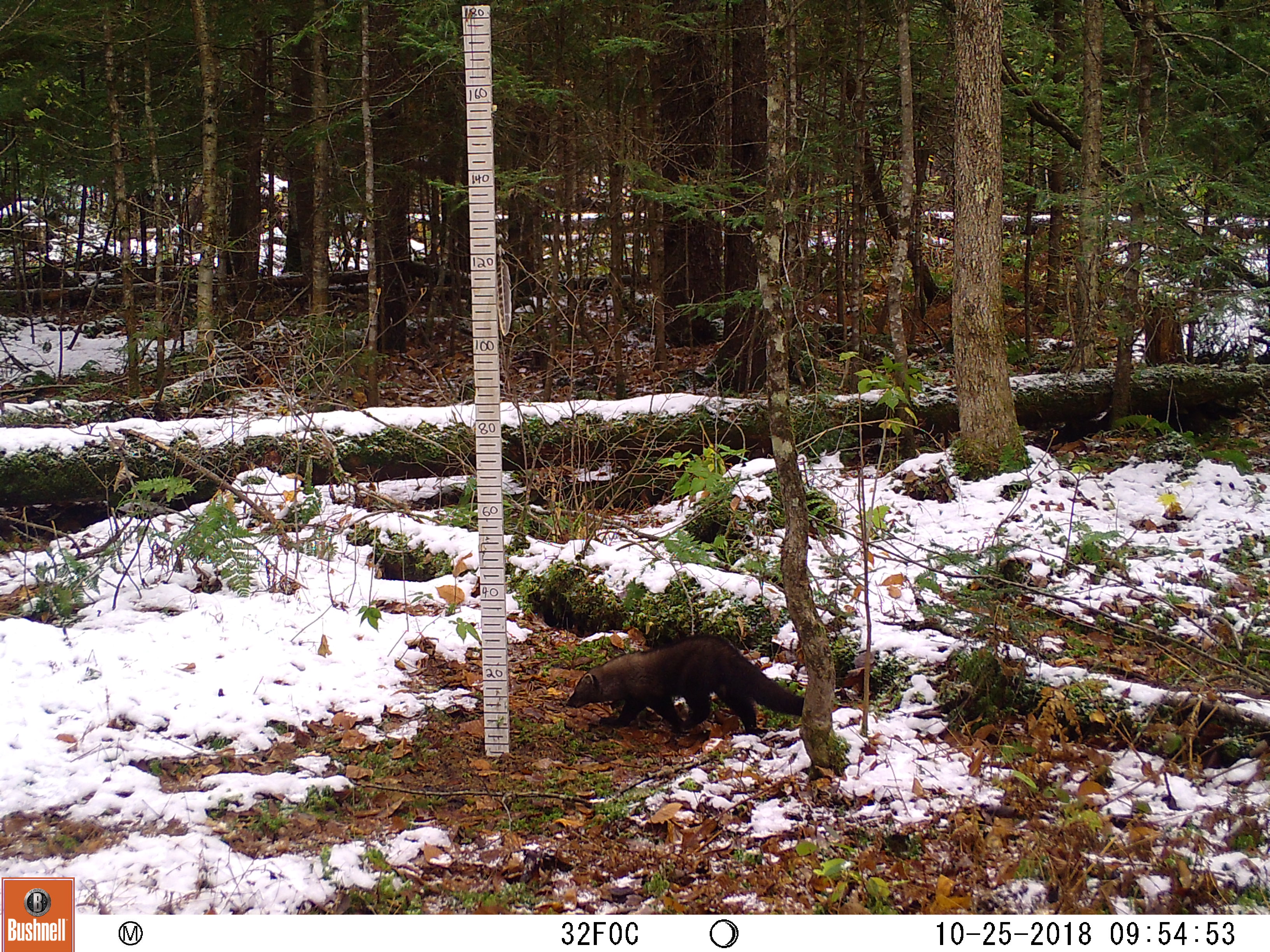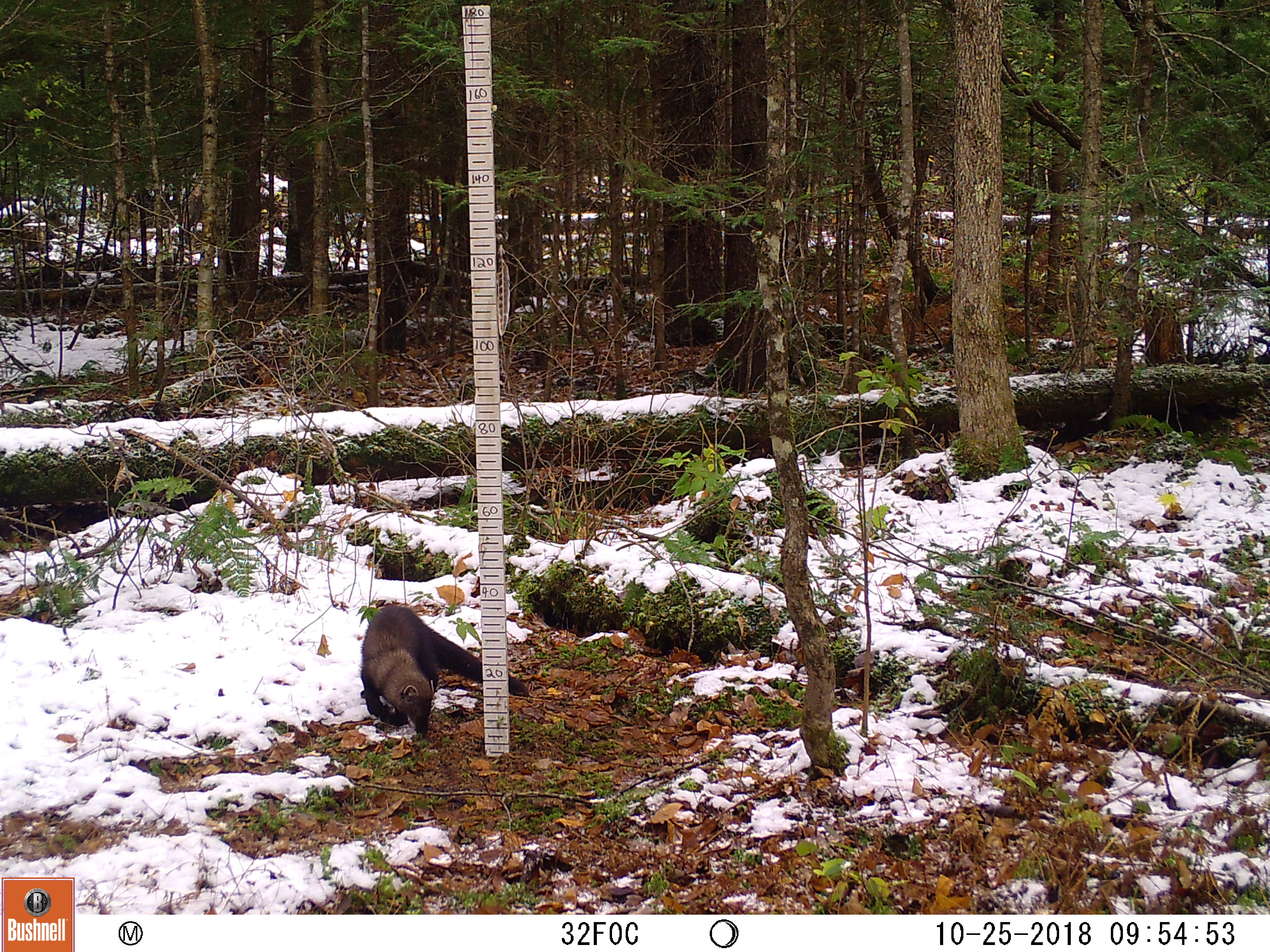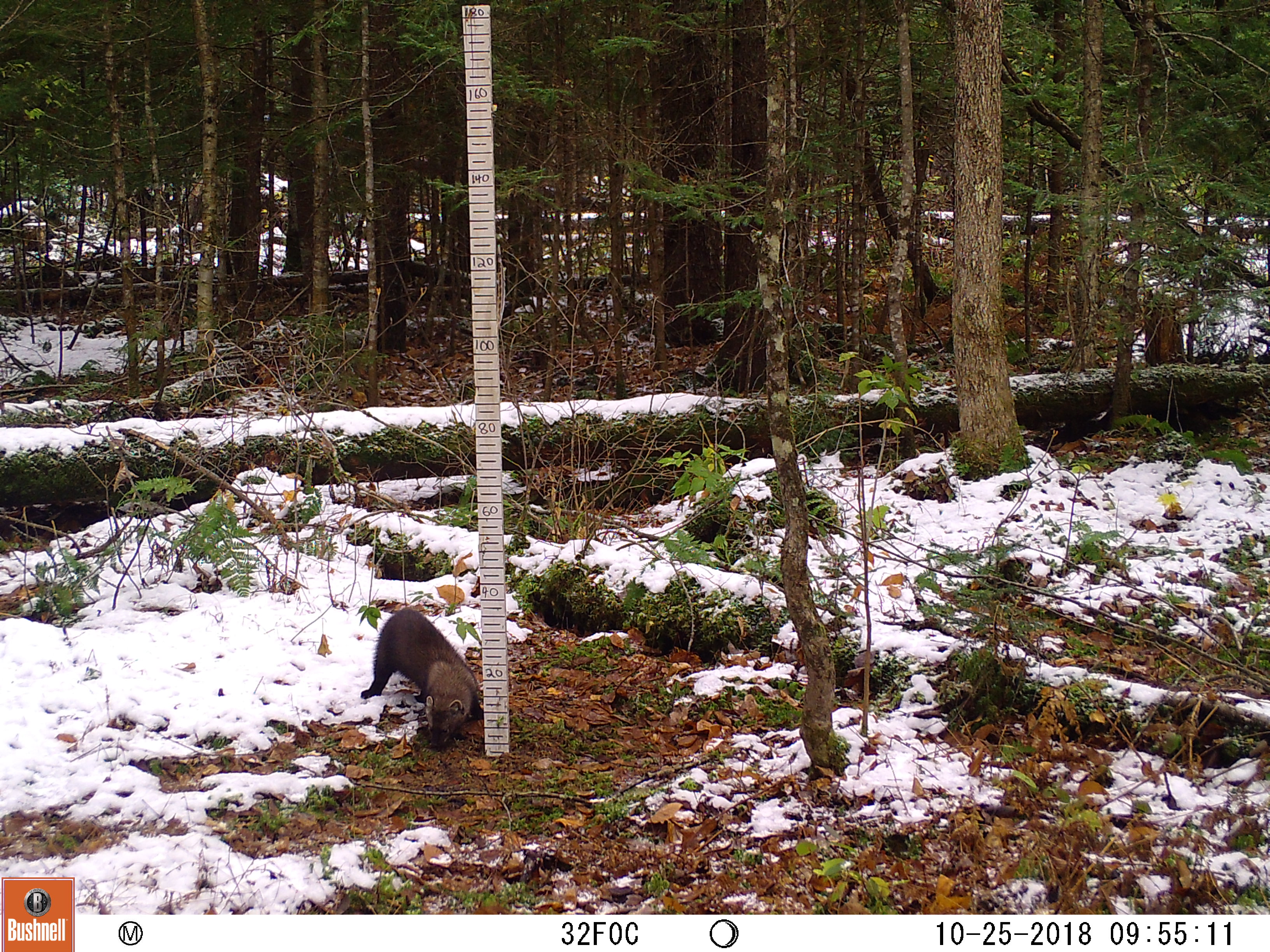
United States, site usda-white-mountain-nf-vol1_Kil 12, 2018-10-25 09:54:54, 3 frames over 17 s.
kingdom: Animalia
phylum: Chordata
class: Mammalia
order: Carnivora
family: Mustelidae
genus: Pekania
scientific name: Pekania pennanti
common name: fisher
Fisher (Pekania pennanti).